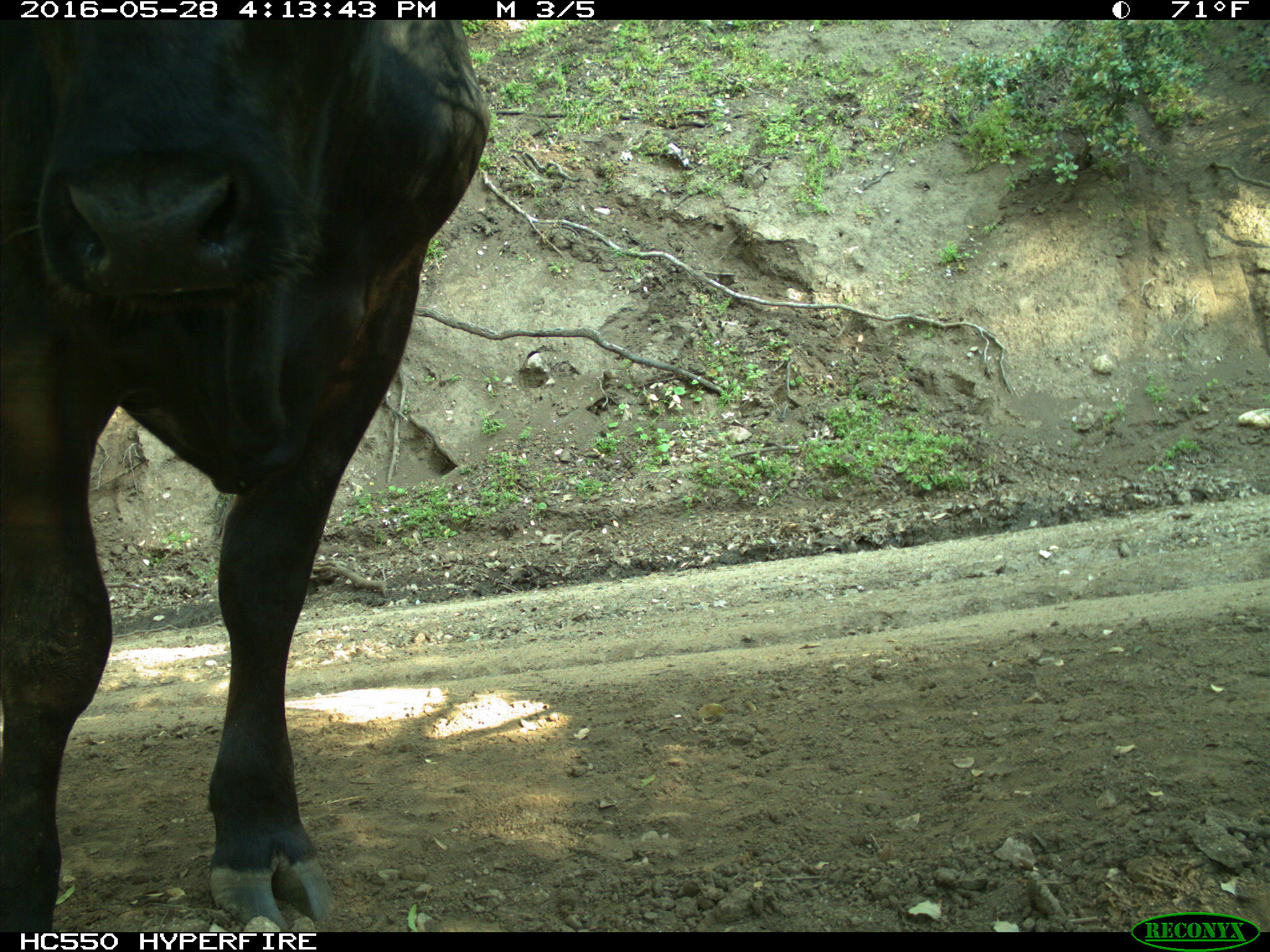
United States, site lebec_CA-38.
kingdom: Animalia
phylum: Chordata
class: Mammalia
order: Artiodactyla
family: Bovidae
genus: Bos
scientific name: Bos taurus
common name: domestic cow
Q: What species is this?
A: Bos taurus (domestic cow).